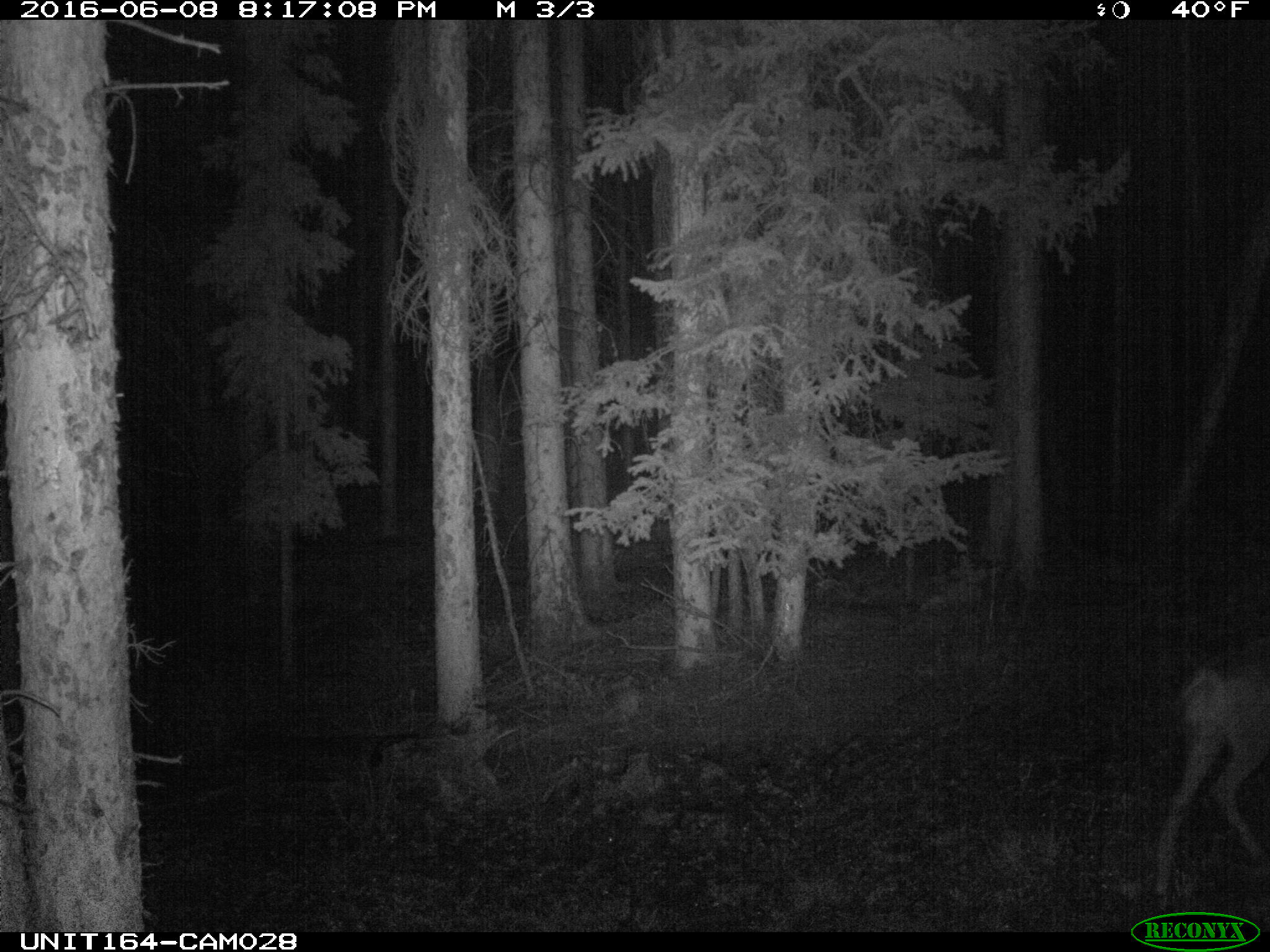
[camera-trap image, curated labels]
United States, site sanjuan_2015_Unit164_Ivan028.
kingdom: Animalia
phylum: Chordata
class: Mammalia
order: Artiodactyla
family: Cervidae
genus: Odocoileus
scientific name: Odocoileus hemionus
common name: mule deer